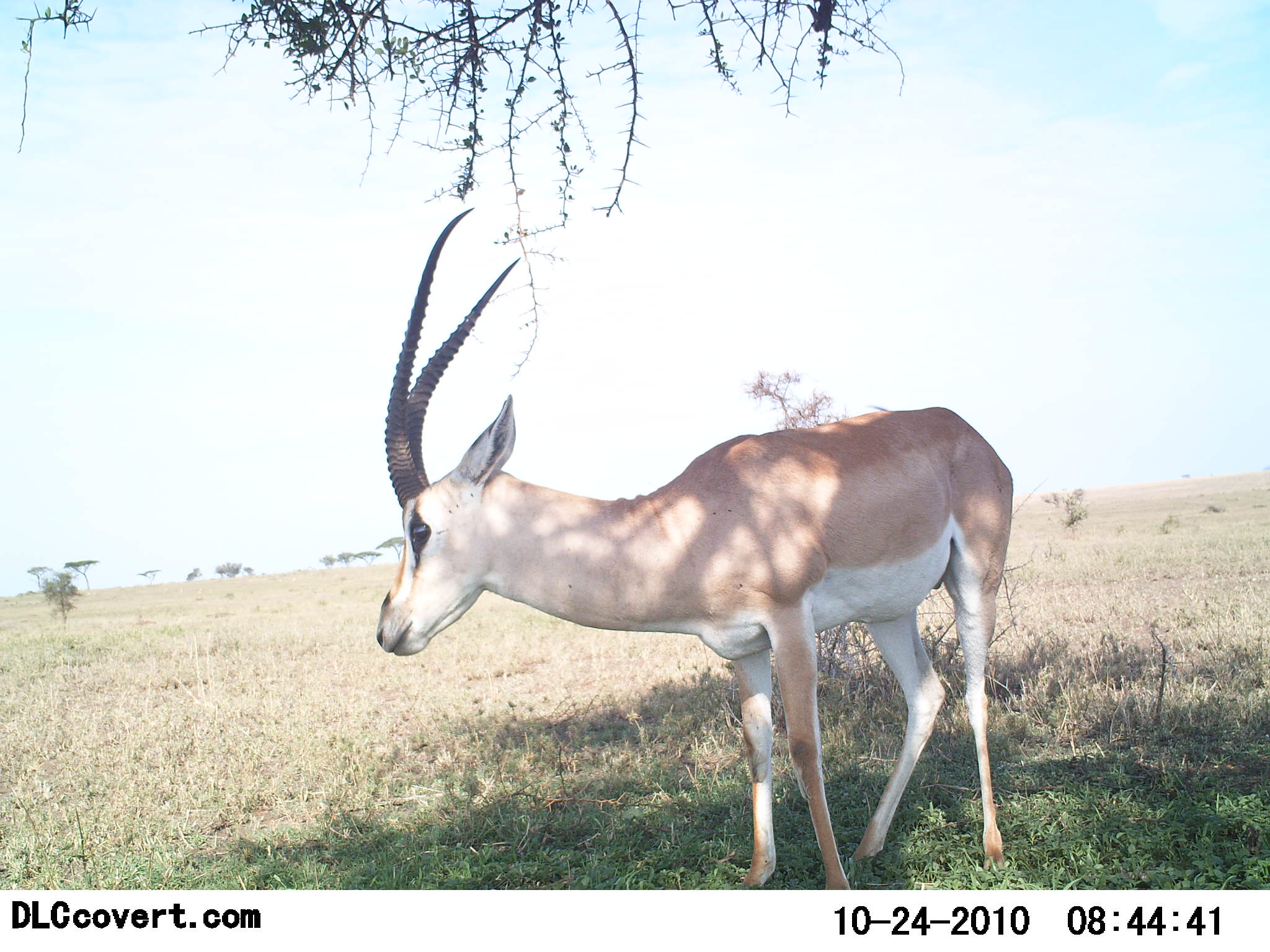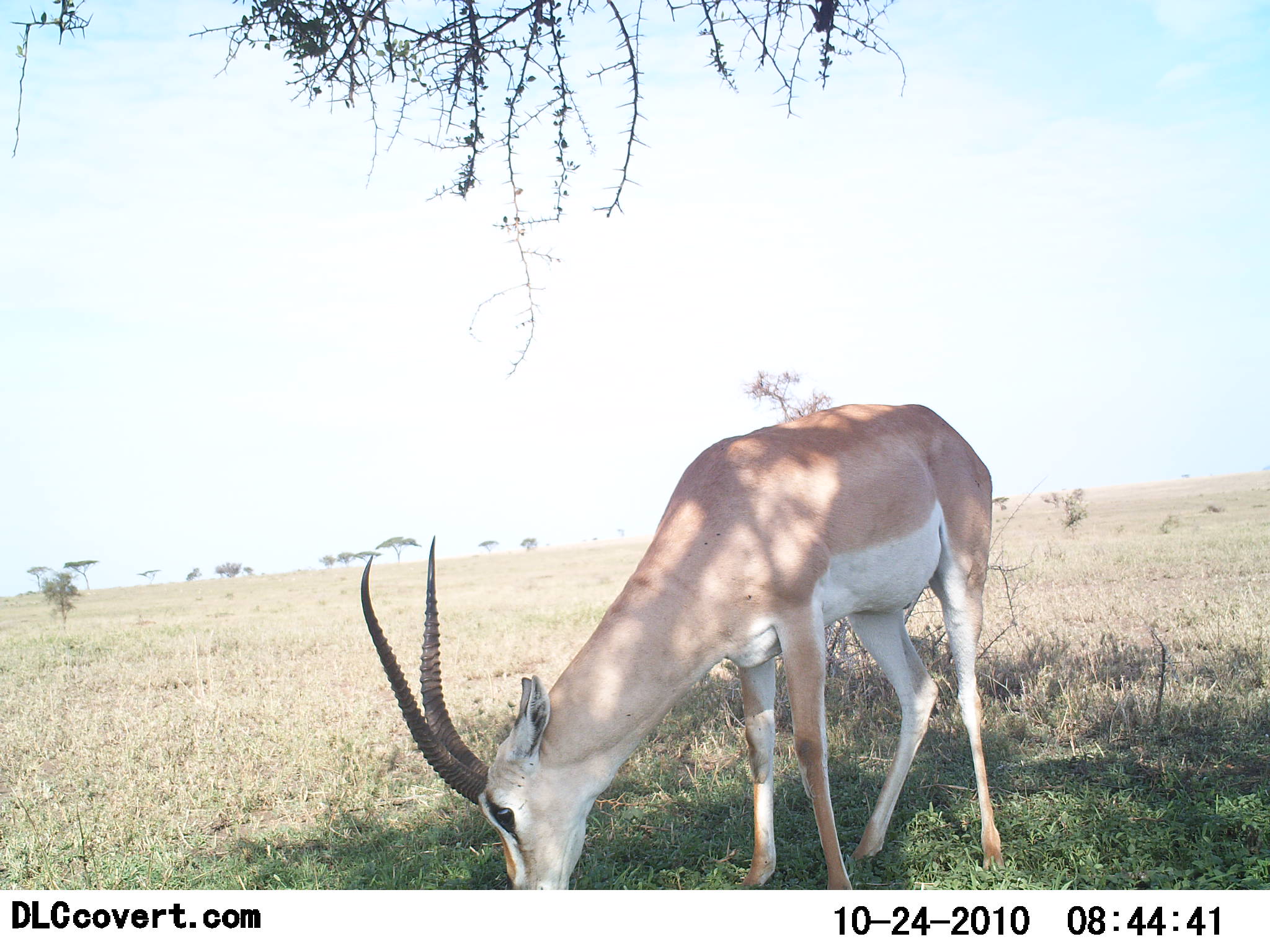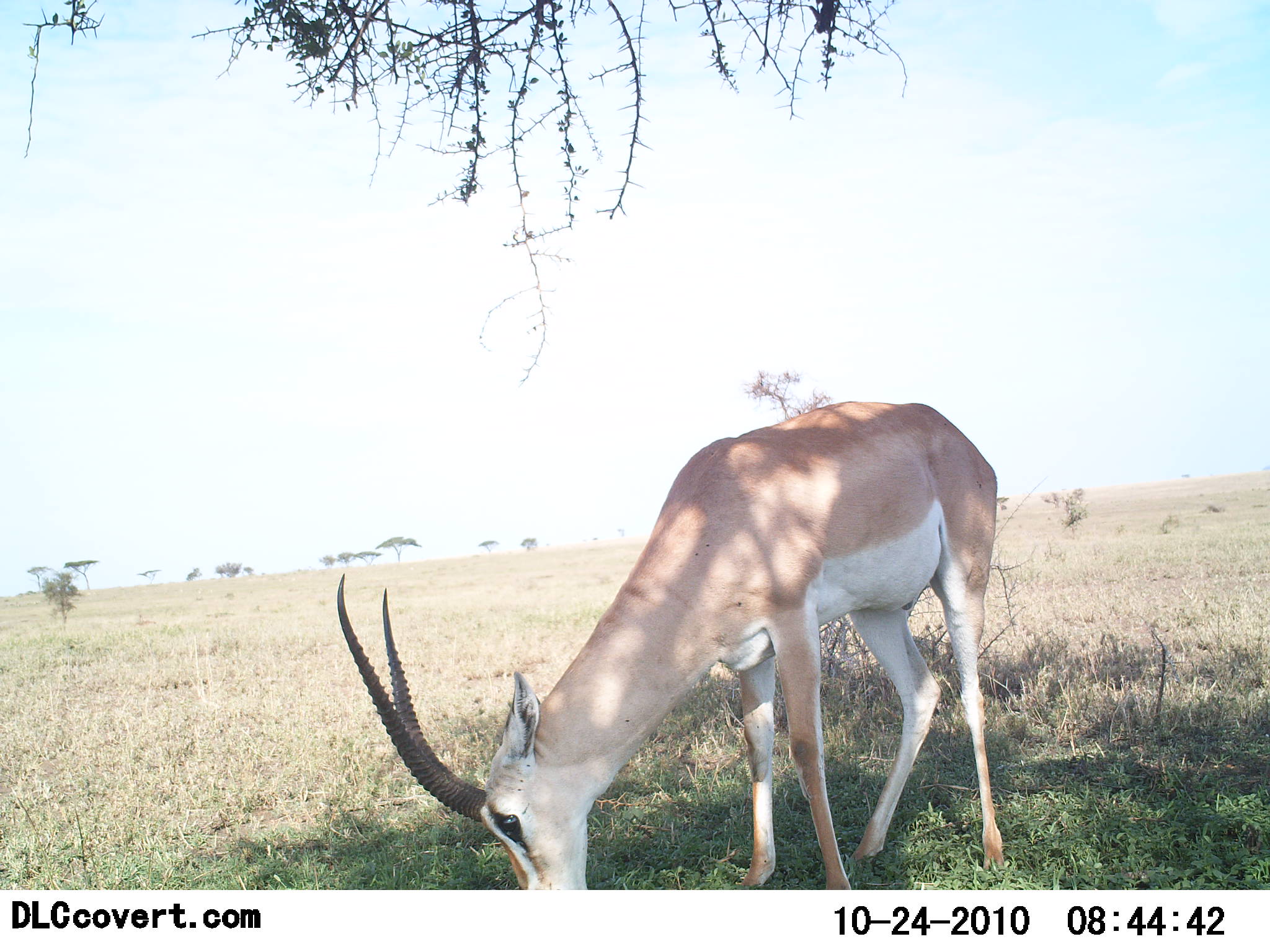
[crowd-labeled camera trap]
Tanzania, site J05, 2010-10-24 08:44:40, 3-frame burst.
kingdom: Animalia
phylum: Chordata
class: Mammalia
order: Artiodactyla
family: Bovidae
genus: Nanger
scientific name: Nanger granti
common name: grant's gazelle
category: gazellegrants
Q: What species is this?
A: Gazellegrants (grant's gazelle) (Nanger granti).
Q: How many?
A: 1.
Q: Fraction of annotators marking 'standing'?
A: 42%.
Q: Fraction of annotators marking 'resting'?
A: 0%.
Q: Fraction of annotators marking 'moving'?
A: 0%.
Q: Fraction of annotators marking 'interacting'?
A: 0%.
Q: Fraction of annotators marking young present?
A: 0%.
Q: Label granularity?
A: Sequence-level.